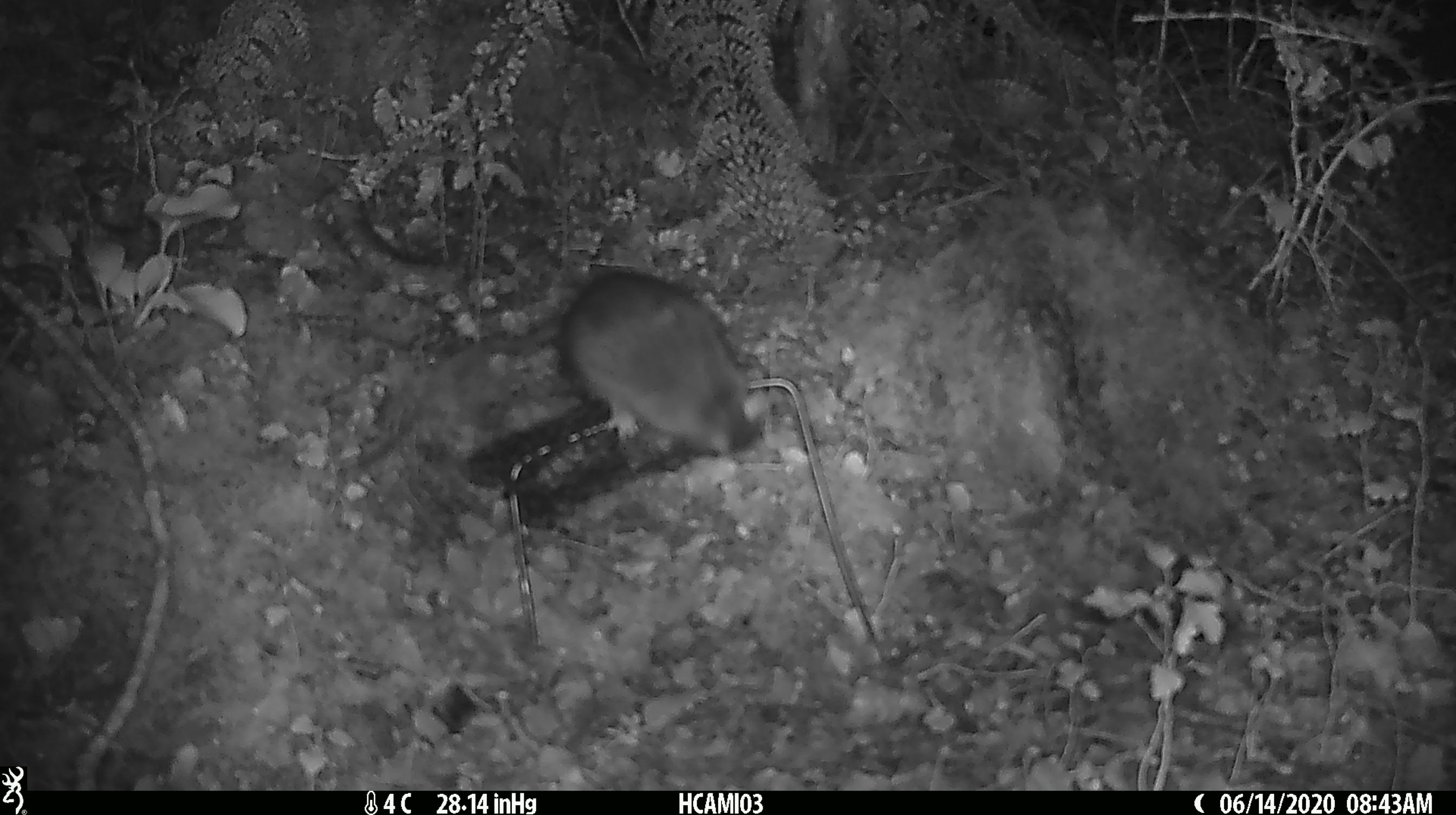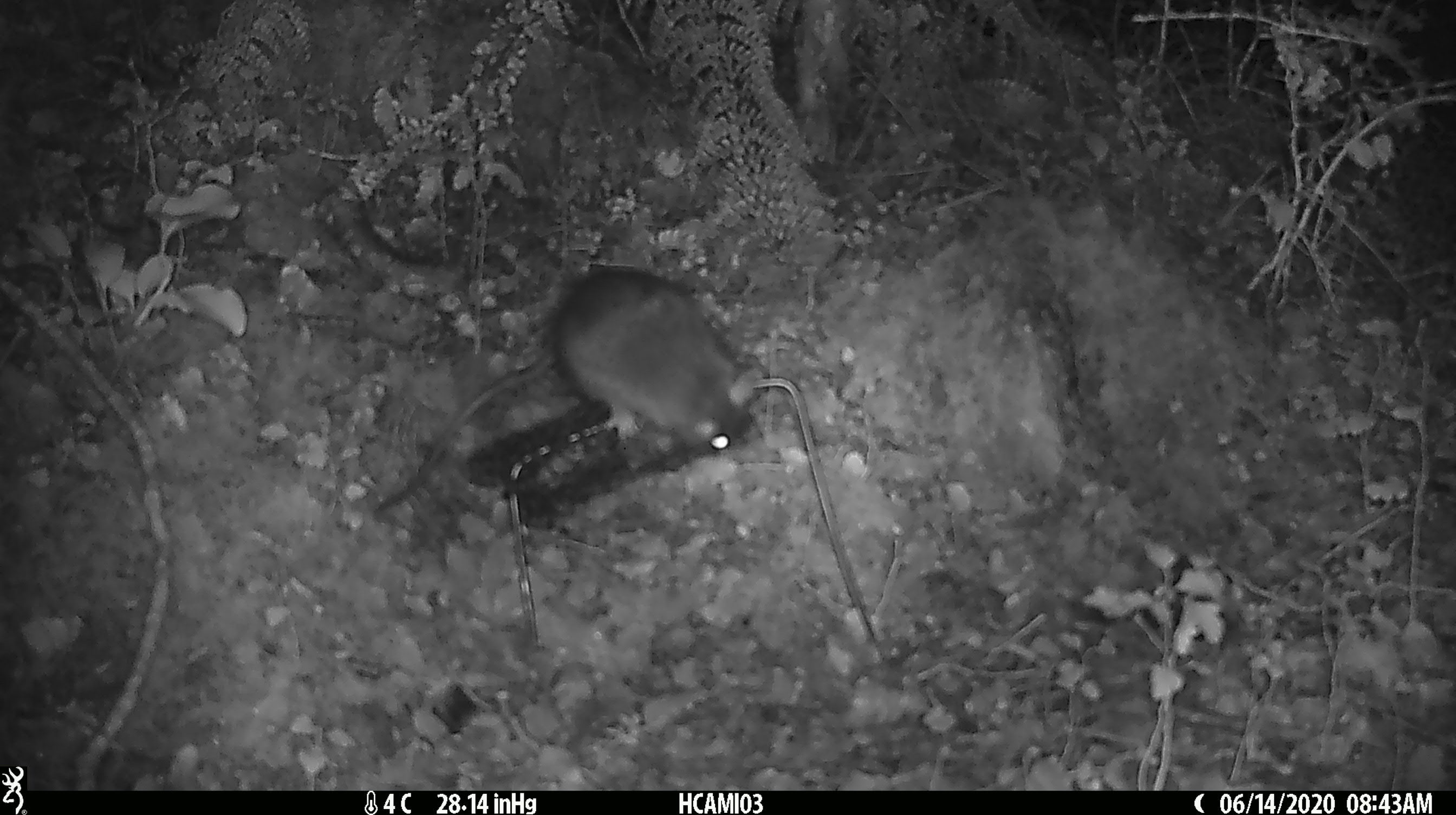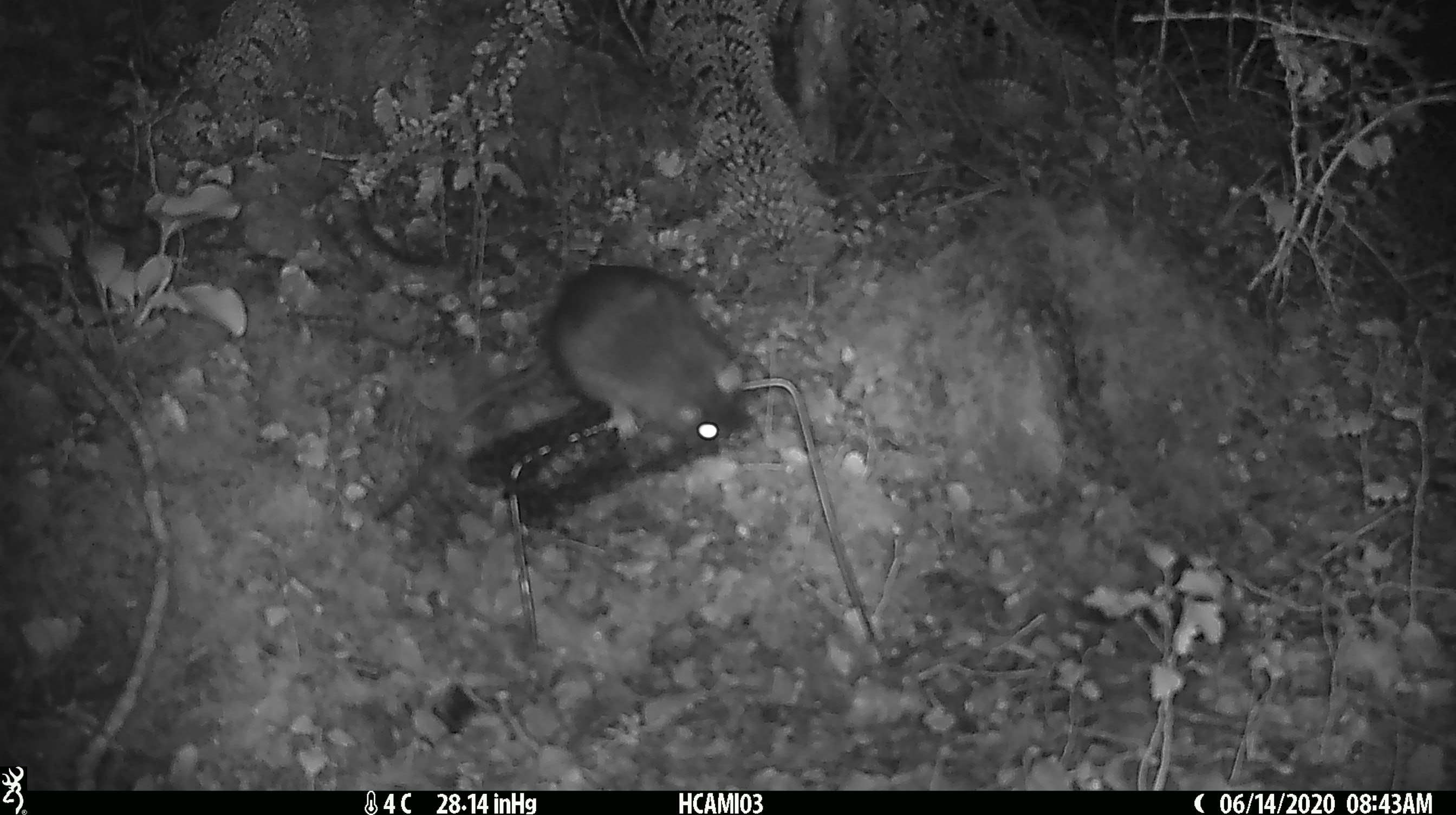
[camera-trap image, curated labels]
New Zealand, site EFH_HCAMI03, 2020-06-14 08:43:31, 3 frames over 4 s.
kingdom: Animalia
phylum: Chordata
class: Mammalia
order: Rodentia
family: Muridae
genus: Rattus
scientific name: Rattus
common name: rat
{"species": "rat (Rattus)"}